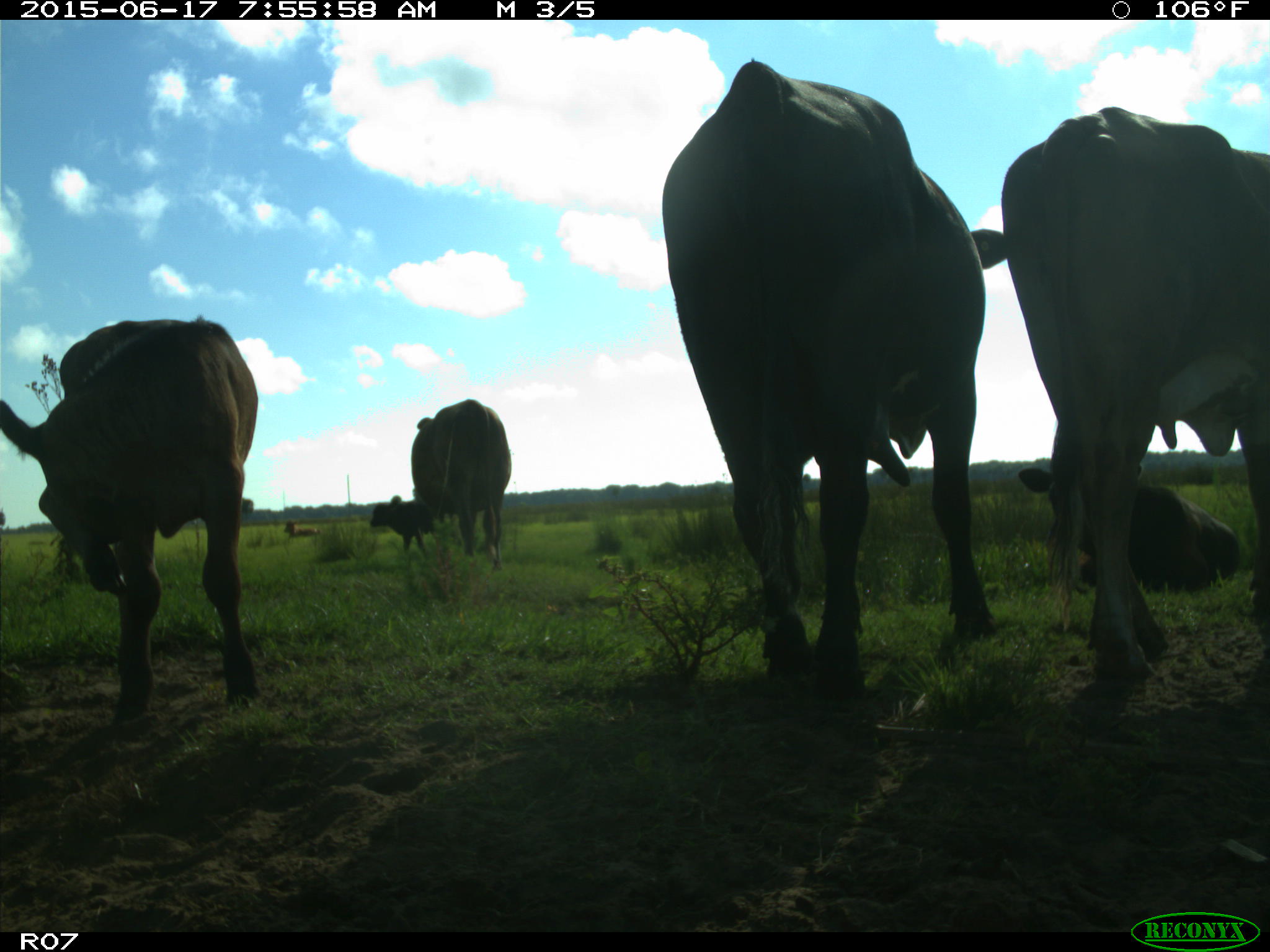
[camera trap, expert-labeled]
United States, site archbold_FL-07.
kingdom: Animalia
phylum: Chordata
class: Mammalia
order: Artiodactyla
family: Bovidae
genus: Bos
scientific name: Bos taurus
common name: domestic cow